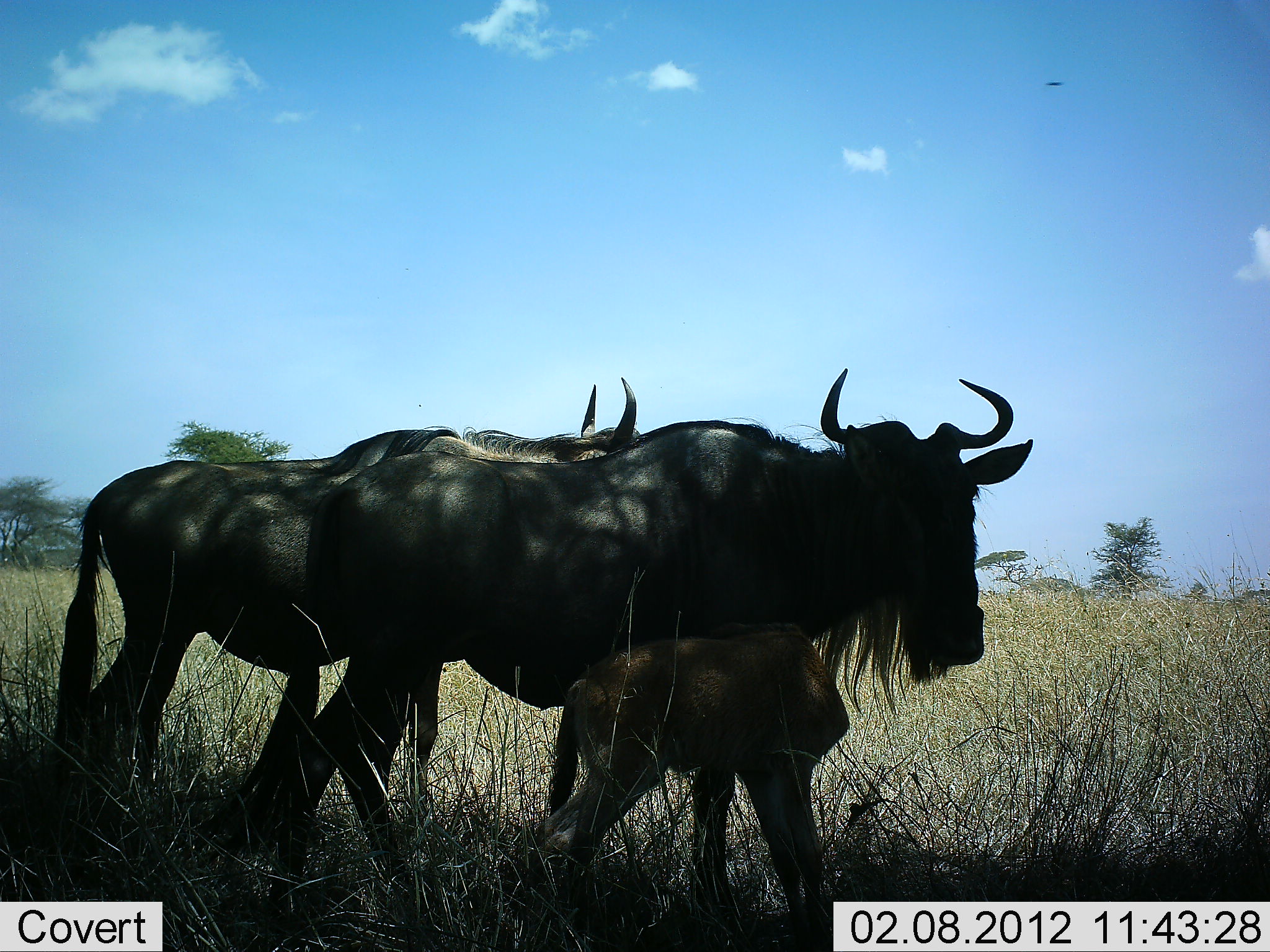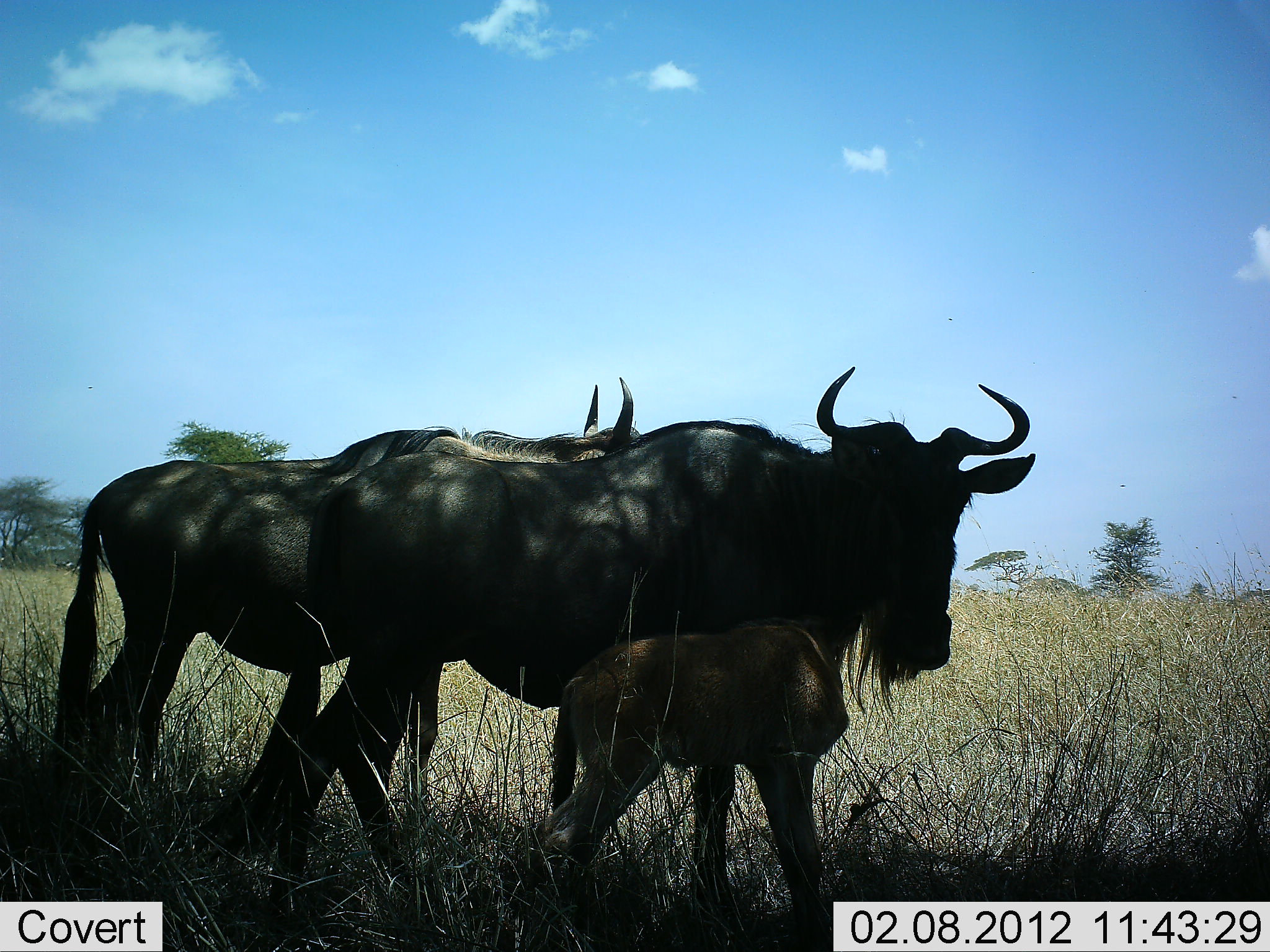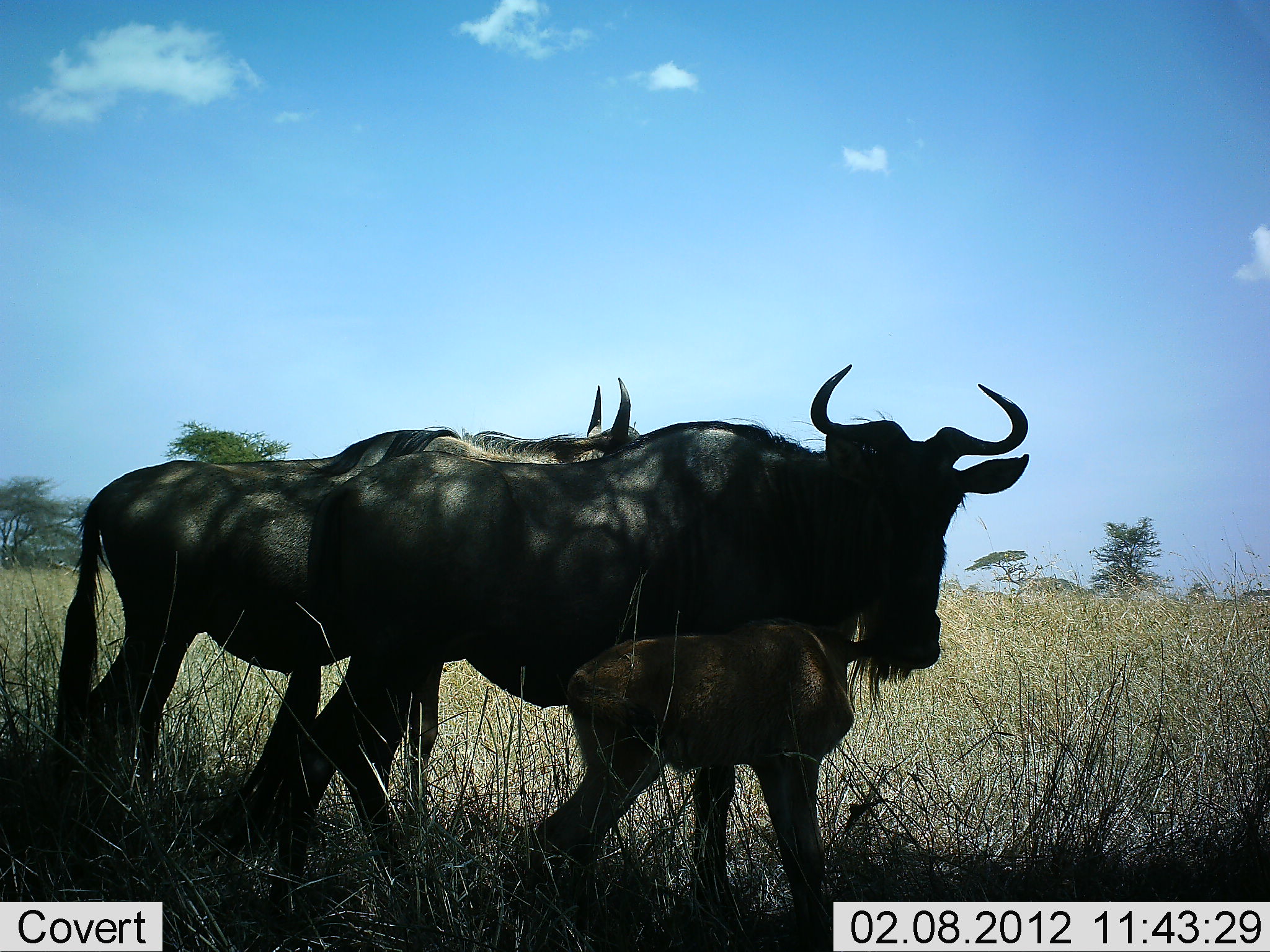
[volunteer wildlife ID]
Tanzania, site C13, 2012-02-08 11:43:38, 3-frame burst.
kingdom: Animalia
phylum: Chordata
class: Mammalia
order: Artiodactyla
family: Bovidae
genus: Connochaetes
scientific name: Connochaetes taurinus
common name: blue wildebeest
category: wildebeest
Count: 3.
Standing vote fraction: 94%.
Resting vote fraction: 6%.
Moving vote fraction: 6%.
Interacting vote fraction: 12%.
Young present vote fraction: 82%.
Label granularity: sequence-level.